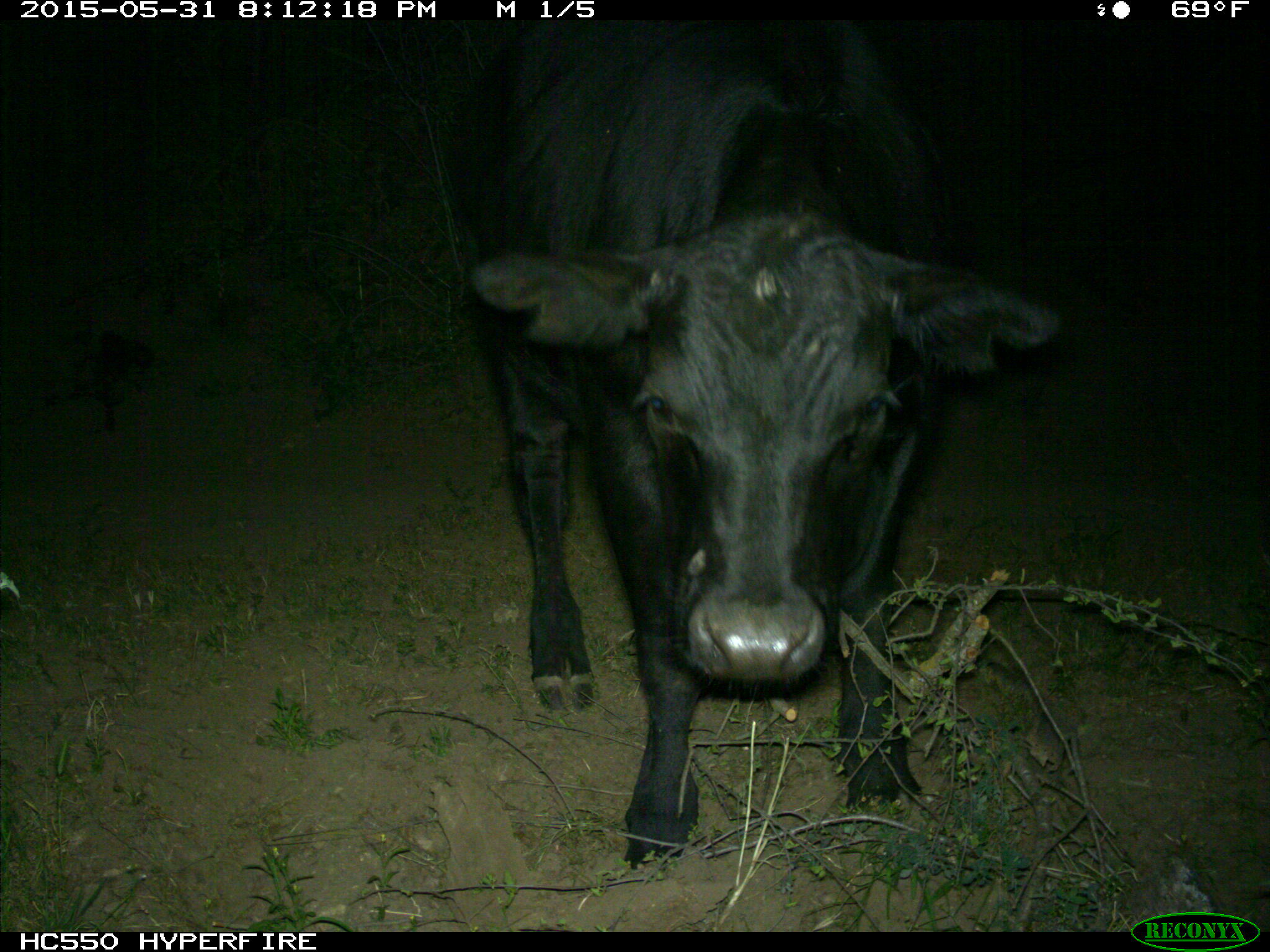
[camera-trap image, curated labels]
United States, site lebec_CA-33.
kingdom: Animalia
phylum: Chordata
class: Mammalia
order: Artiodactyla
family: Bovidae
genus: Bos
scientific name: Bos taurus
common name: domestic cow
Bos taurus (domestic cow).